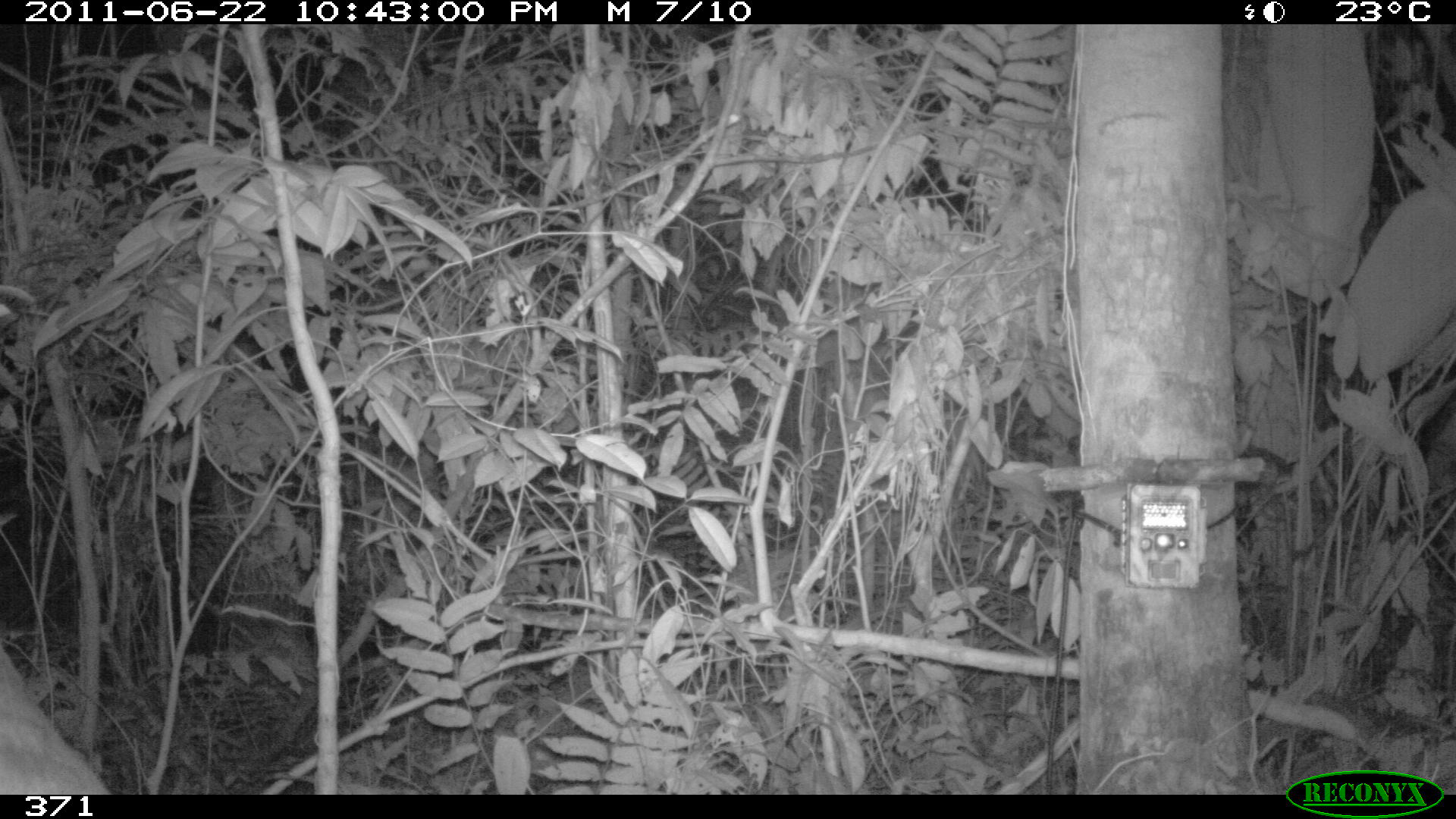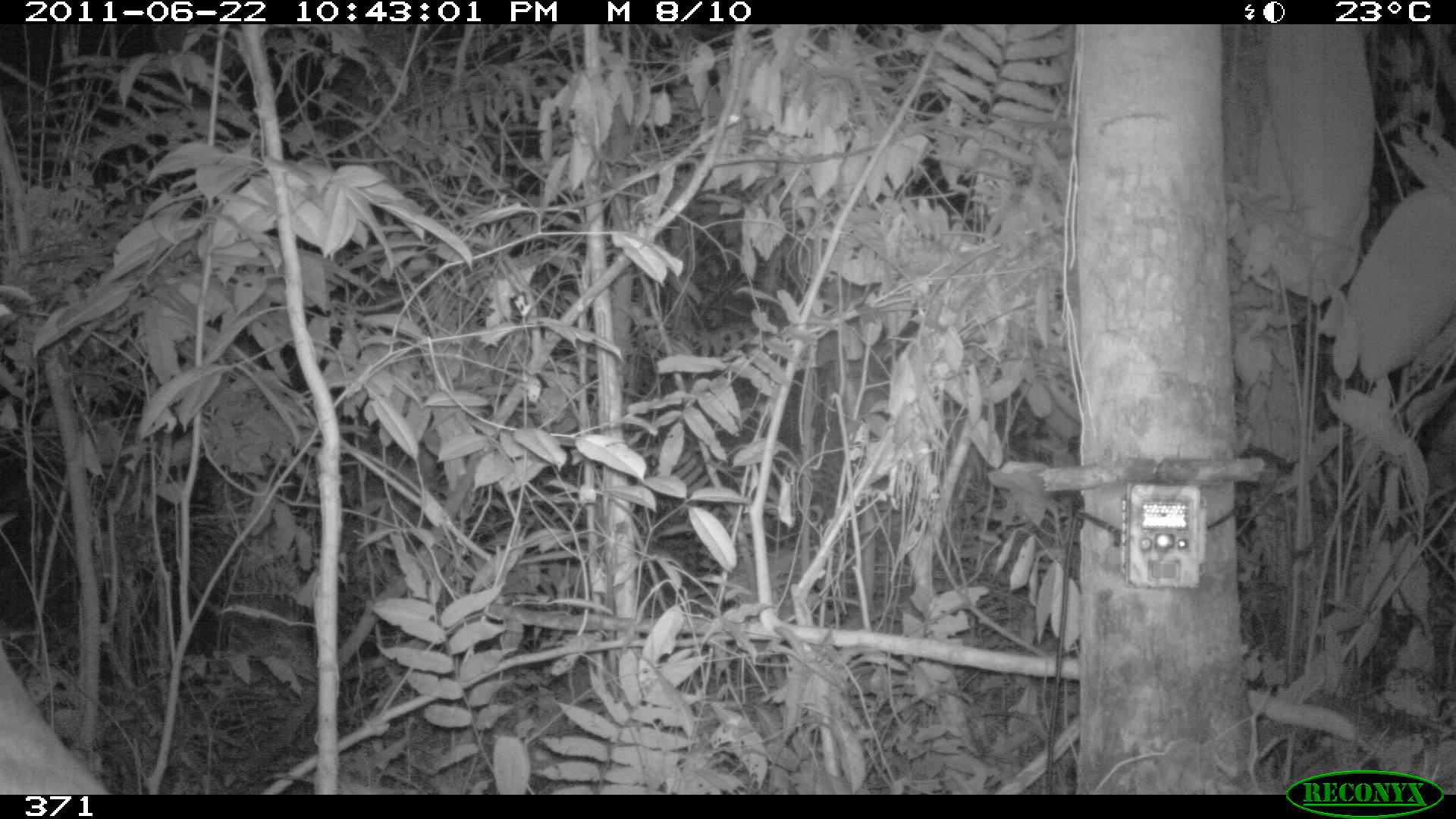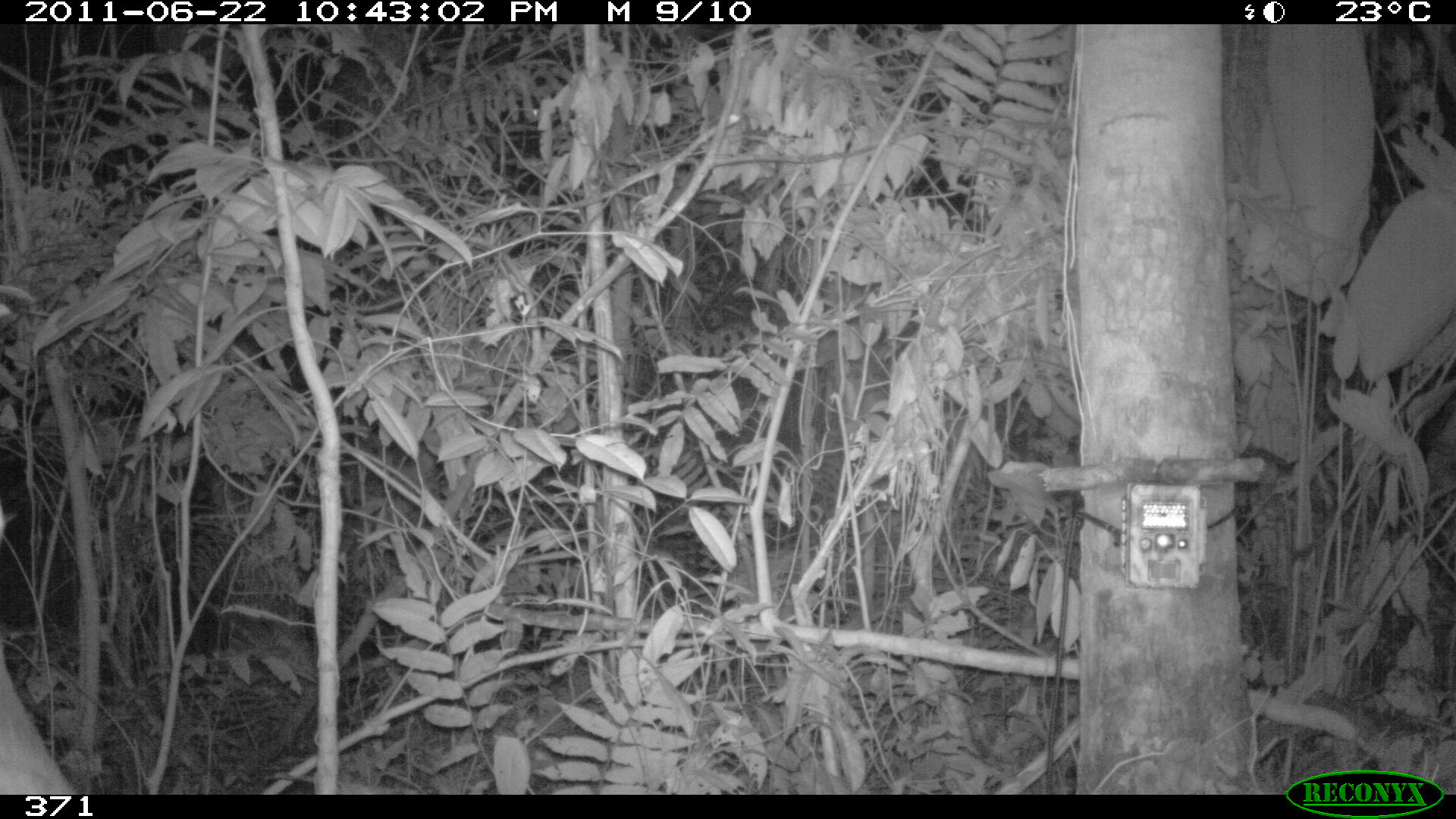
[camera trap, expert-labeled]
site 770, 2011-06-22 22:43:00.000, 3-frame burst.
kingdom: Animalia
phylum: Chordata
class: Mammalia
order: Perissodactyla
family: Tapiridae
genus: Tapirus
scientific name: Tapirus terrestris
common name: south american tapir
Tapirus terrestris (south american tapir).